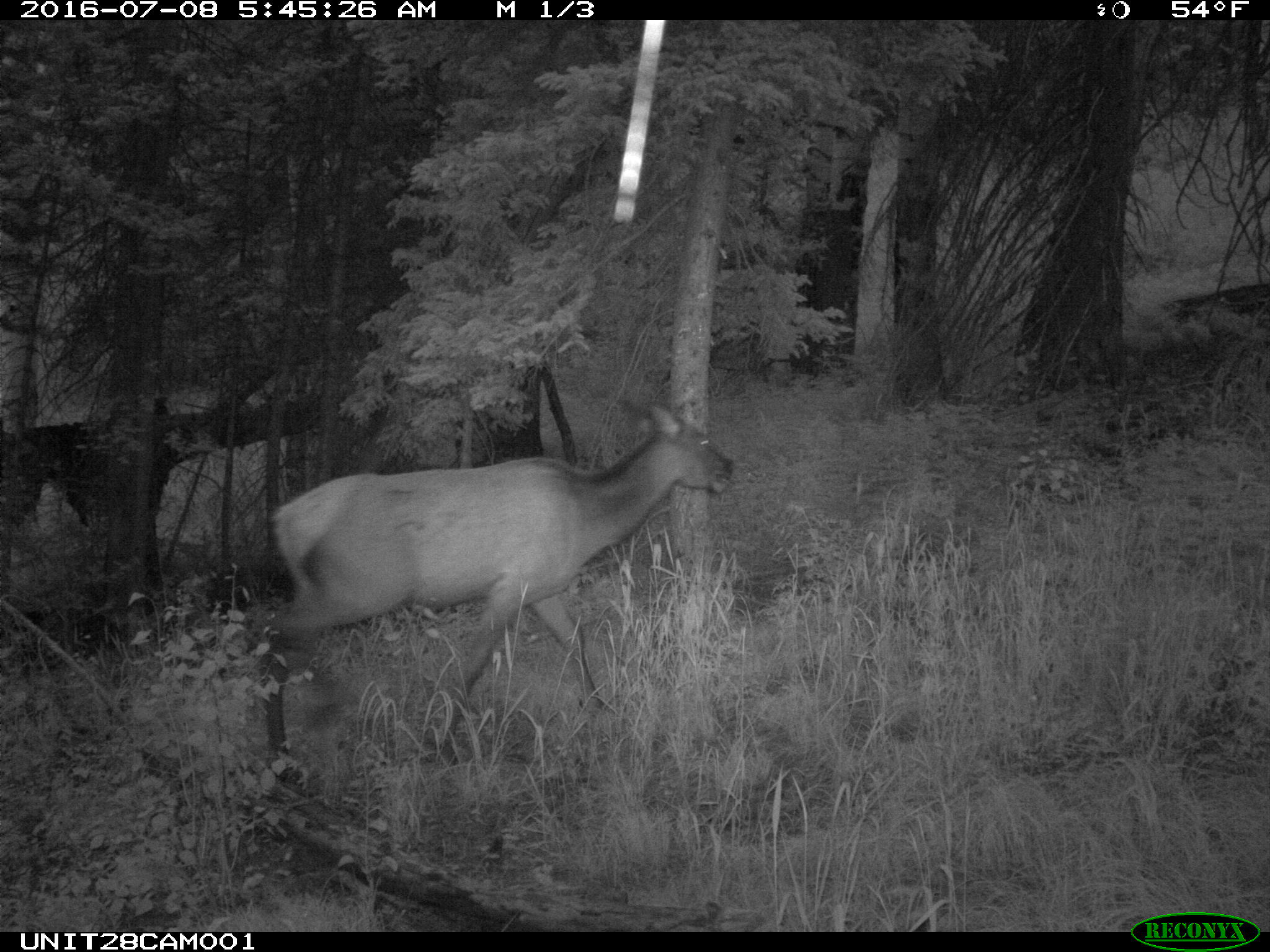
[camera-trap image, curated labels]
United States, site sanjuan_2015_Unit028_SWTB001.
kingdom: Animalia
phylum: Chordata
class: Mammalia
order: Artiodactyla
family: Cervidae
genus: Cervus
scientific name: Cervus elaphus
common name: red deer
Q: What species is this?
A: Cervus elaphus (red deer).